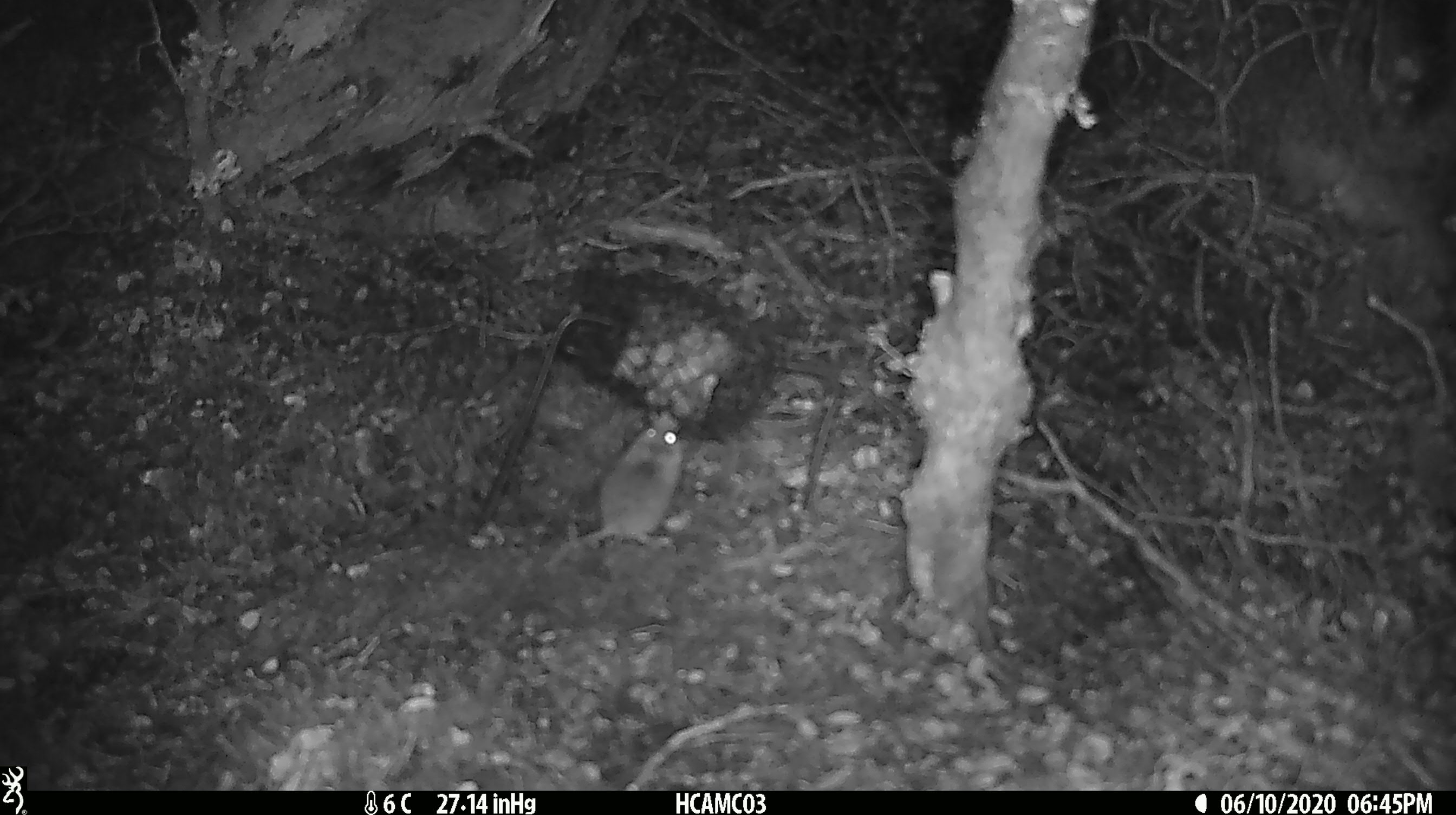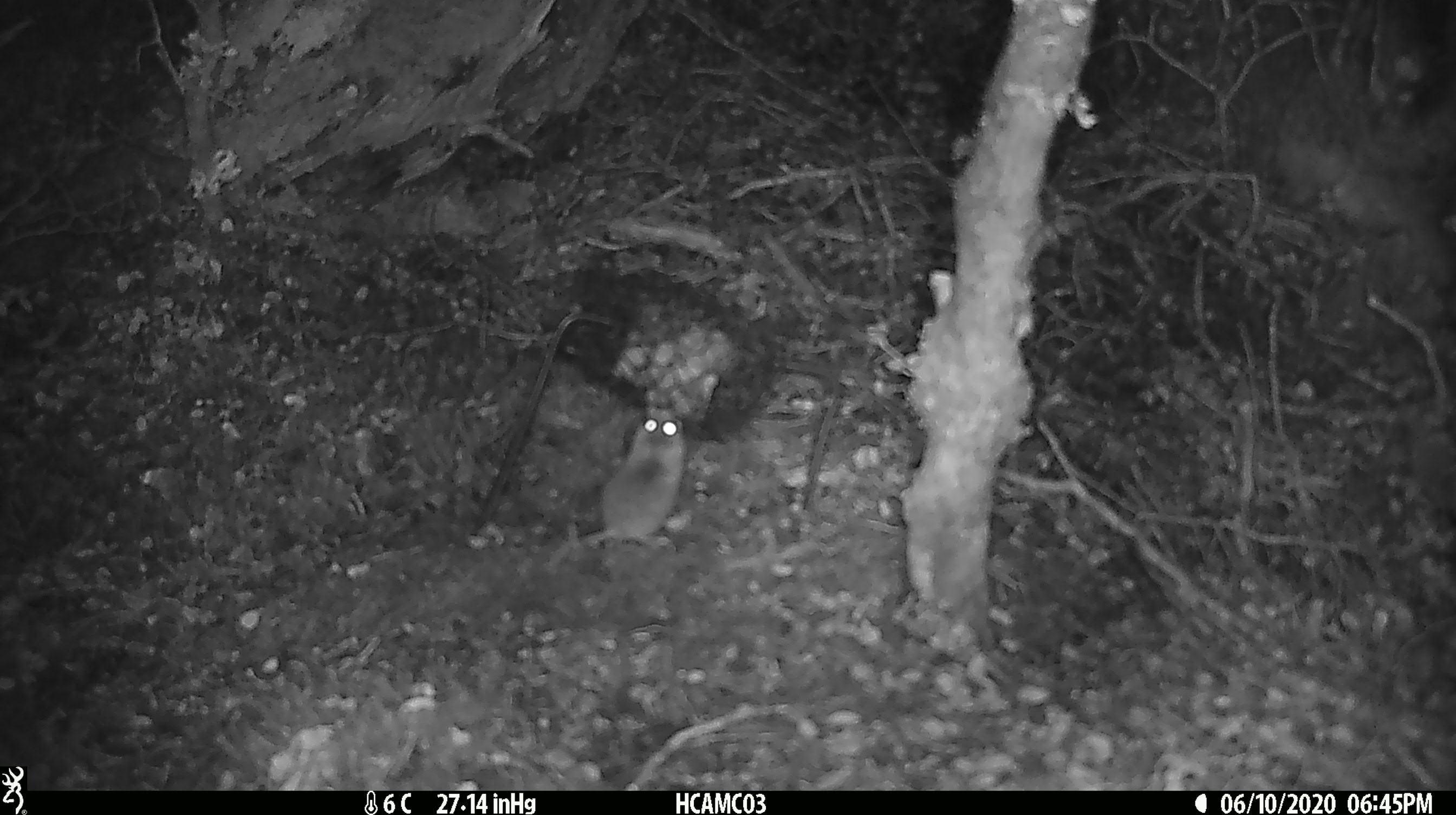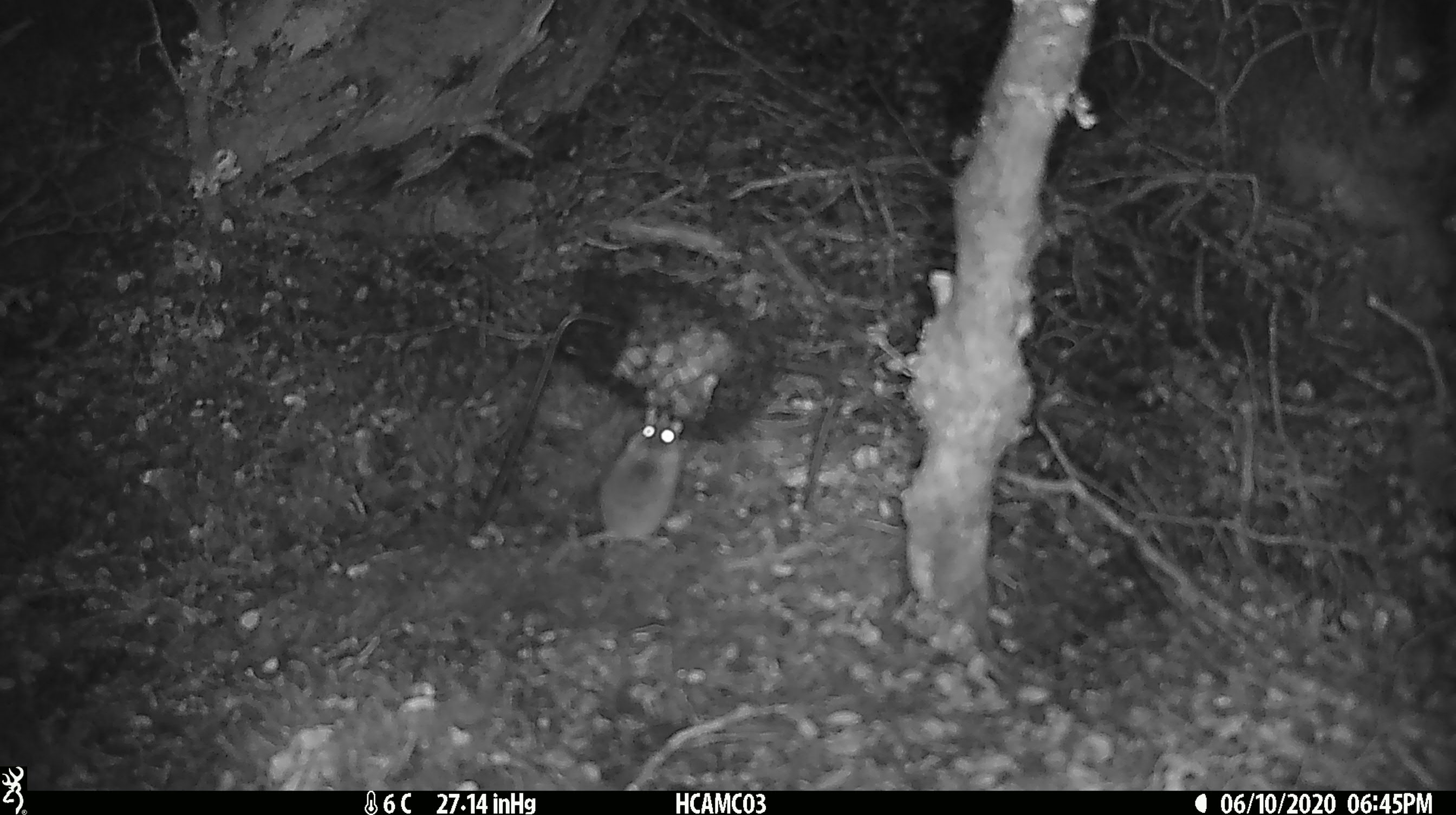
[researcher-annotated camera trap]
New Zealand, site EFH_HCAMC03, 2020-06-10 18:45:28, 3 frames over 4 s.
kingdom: Animalia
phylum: Chordata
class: Mammalia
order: Rodentia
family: Muridae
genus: Mus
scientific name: Mus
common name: mouse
Mouse (Mus).